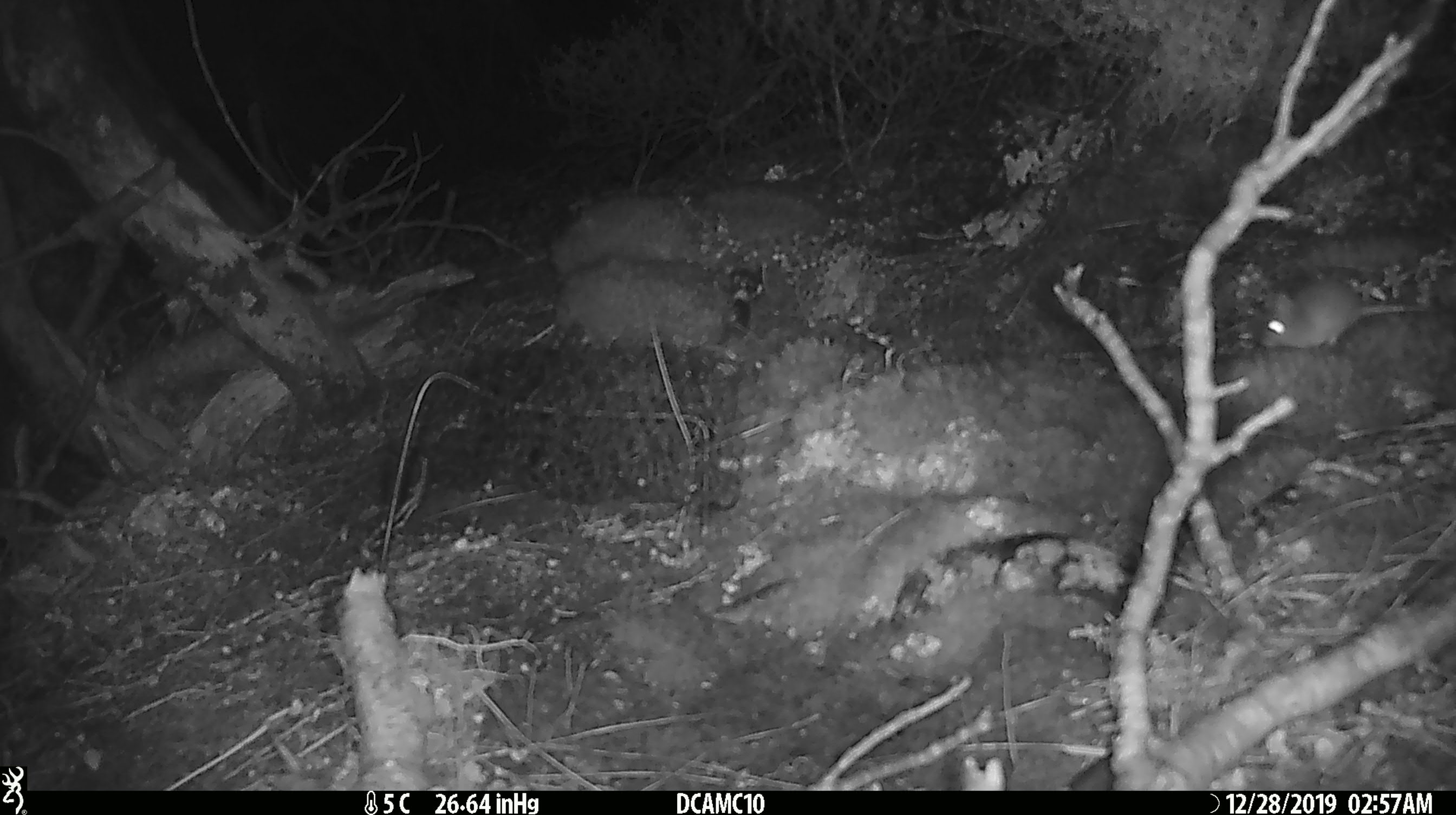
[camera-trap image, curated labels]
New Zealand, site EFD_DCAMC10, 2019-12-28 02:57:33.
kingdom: Animalia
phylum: Chordata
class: Mammalia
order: Rodentia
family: Muridae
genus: Mus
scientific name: Mus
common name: mouse